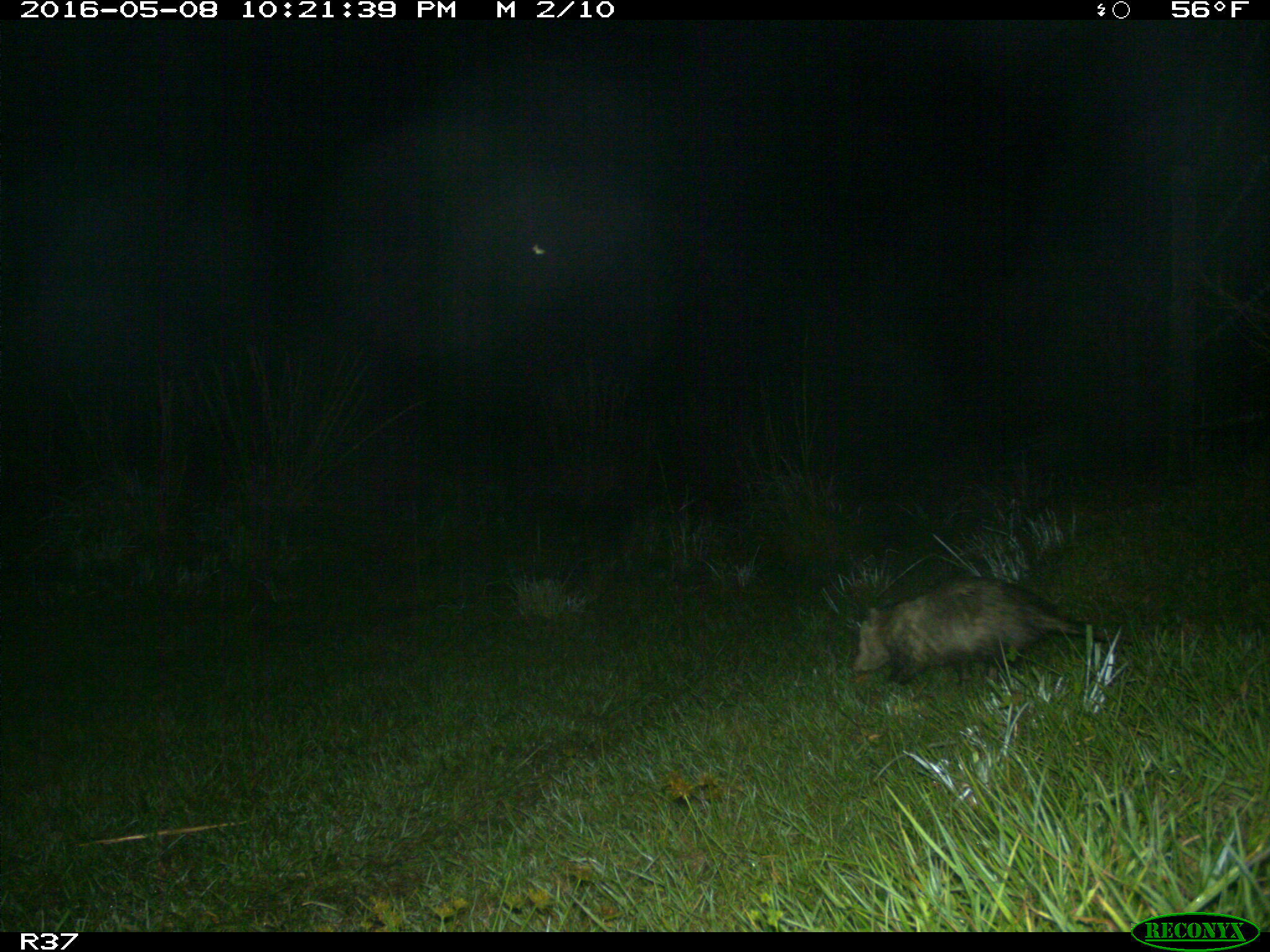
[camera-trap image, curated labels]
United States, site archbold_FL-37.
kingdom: Animalia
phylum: Chordata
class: Mammalia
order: Didelphimorphia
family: Didelphidae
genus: Didelphis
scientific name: Didelphis virginiana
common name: virginia opossum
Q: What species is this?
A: Didelphis virginiana (virginia opossum).